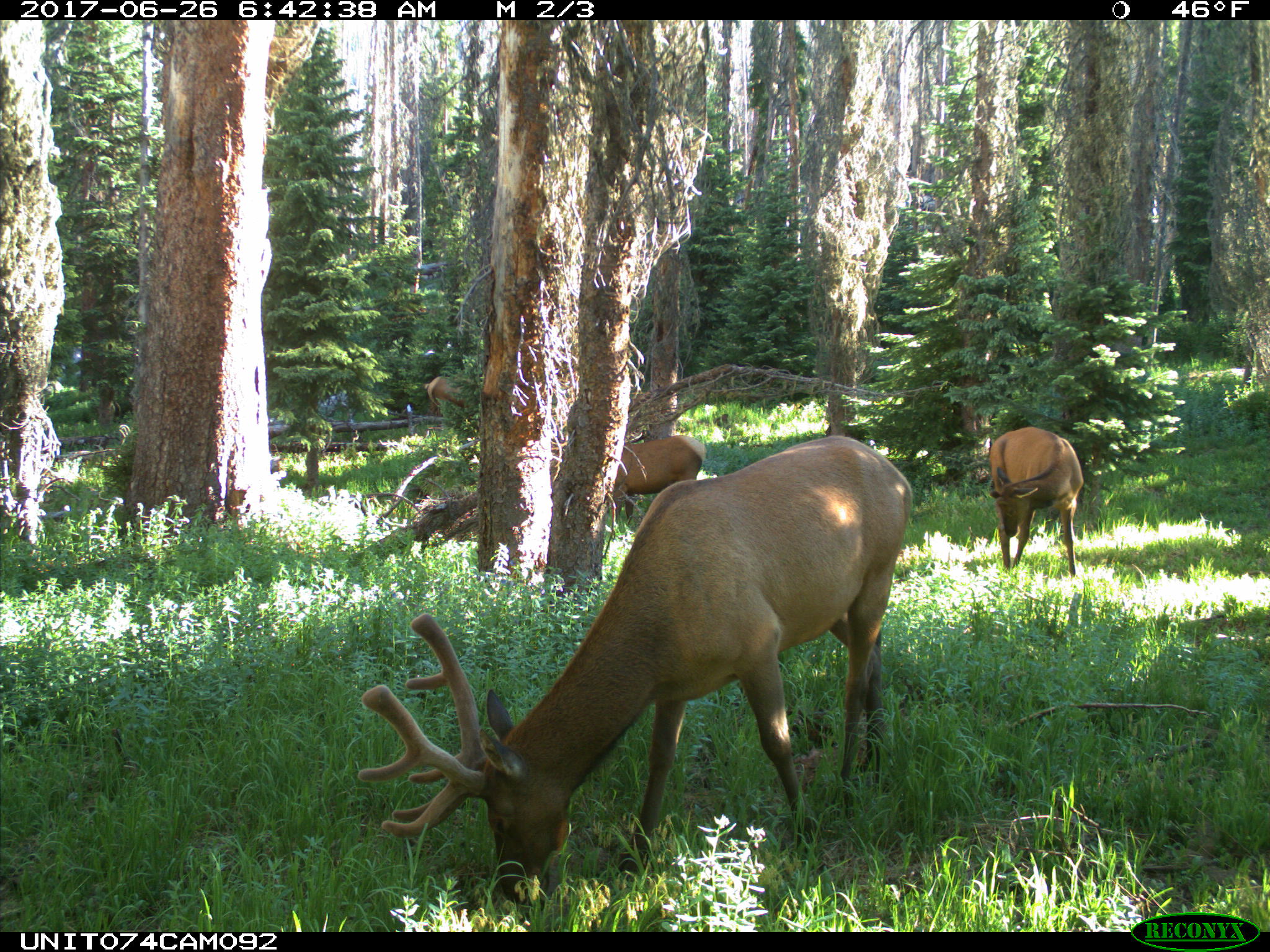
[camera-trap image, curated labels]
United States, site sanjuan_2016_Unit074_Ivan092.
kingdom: Animalia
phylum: Chordata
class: Mammalia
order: Artiodactyla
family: Cervidae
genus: Cervus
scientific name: Cervus elaphus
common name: red deer